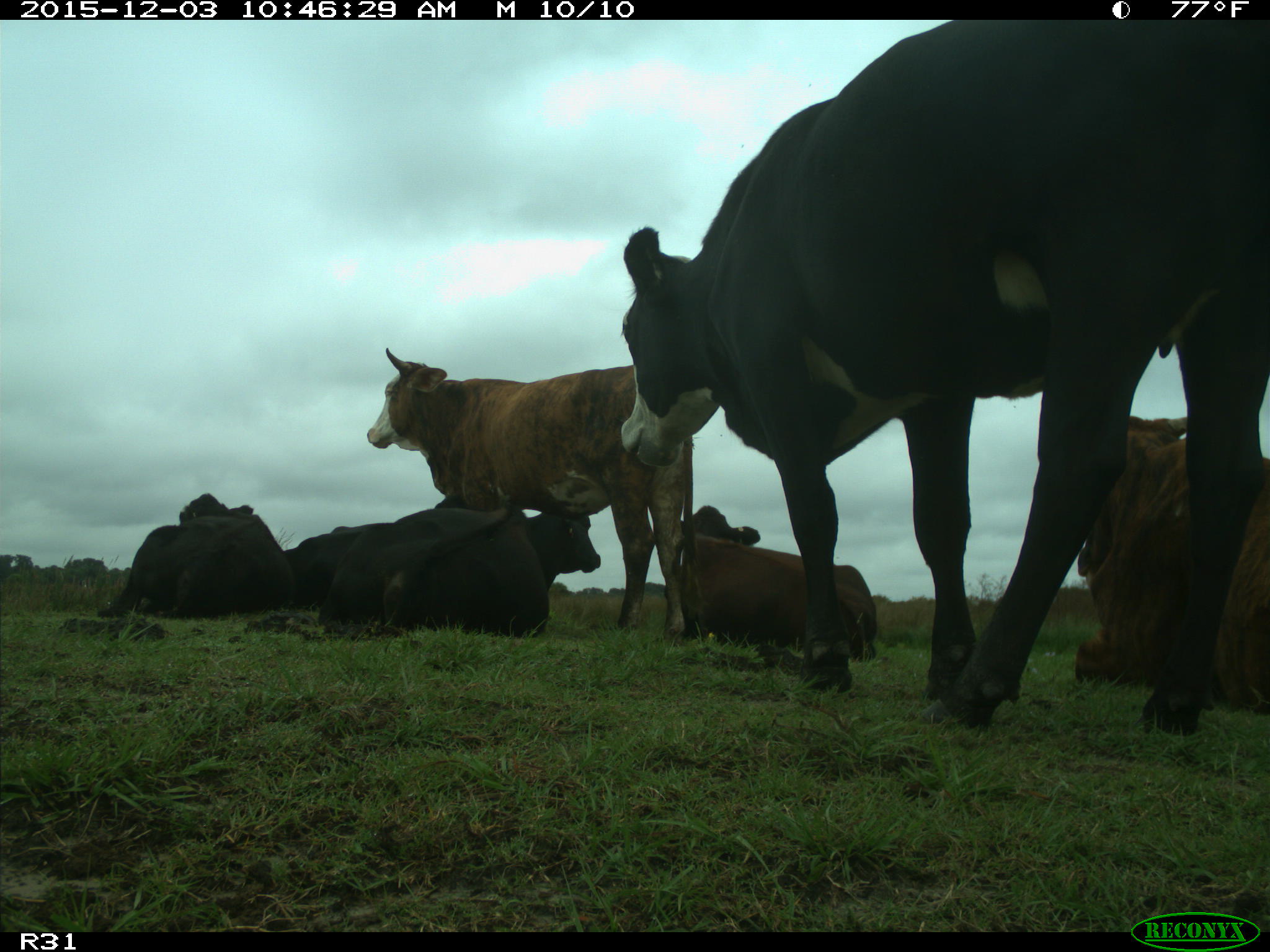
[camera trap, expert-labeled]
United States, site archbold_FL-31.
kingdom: Animalia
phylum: Chordata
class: Mammalia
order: Artiodactyla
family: Bovidae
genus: Bos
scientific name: Bos taurus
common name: domestic cow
Bos taurus (domestic cow).